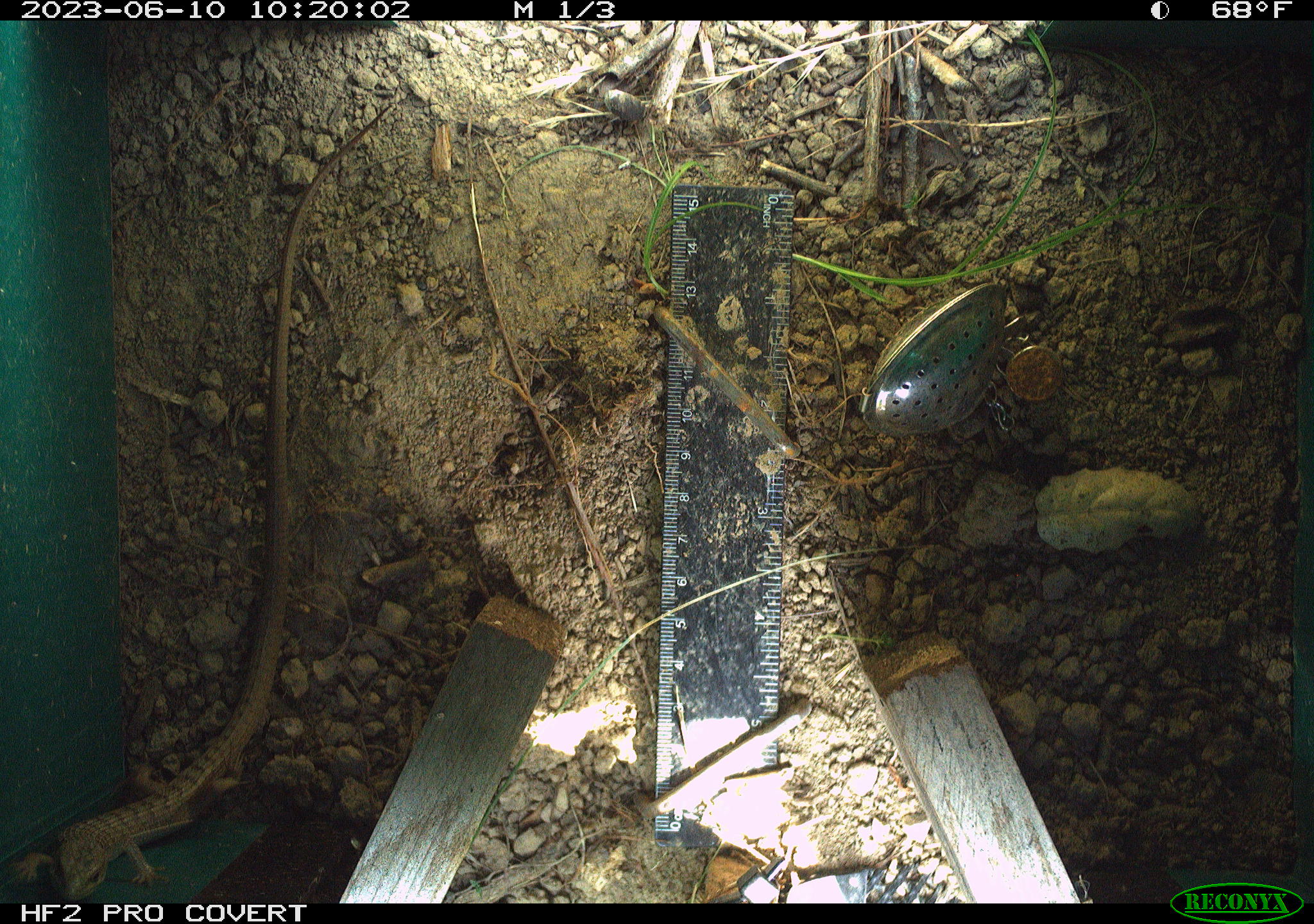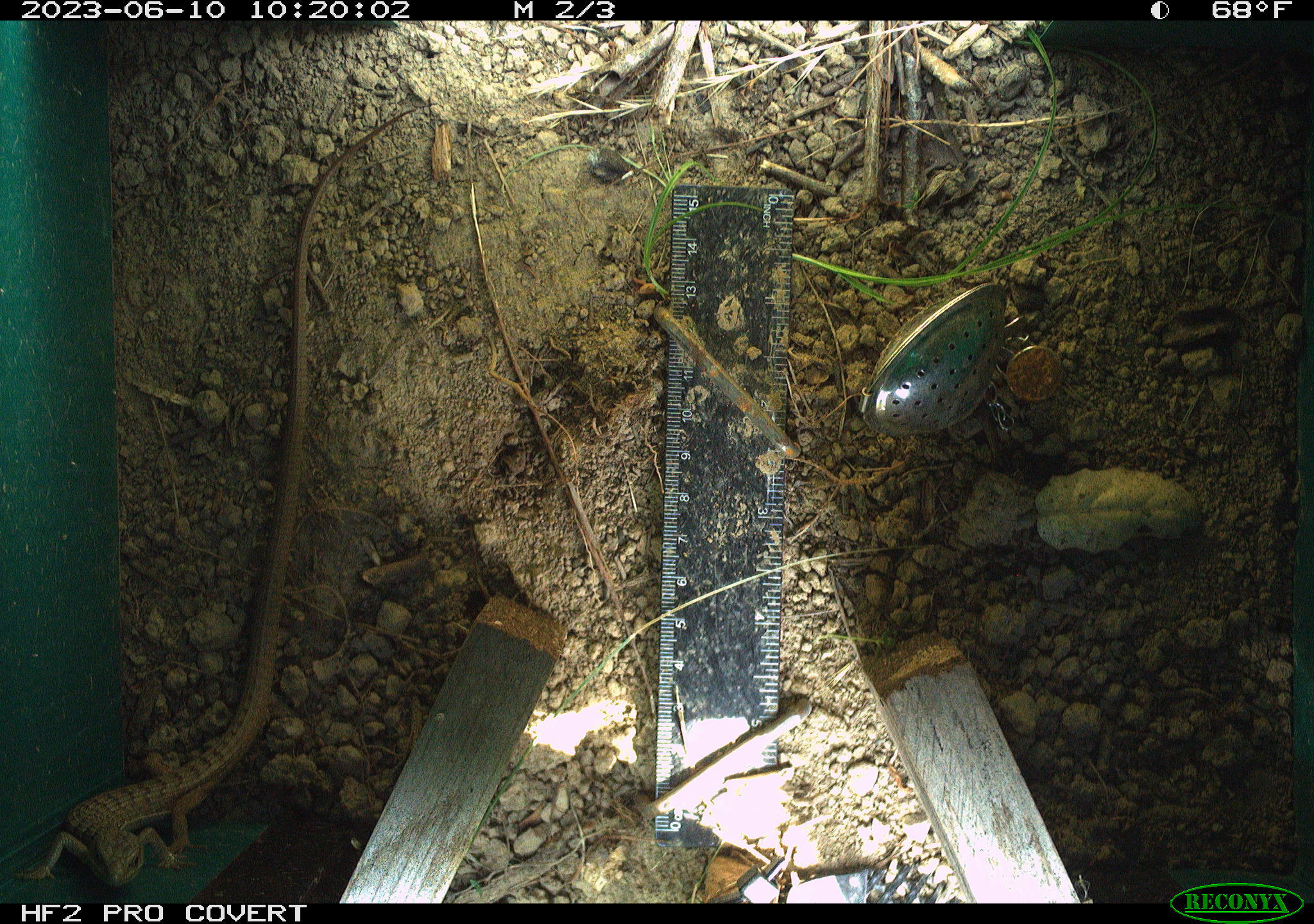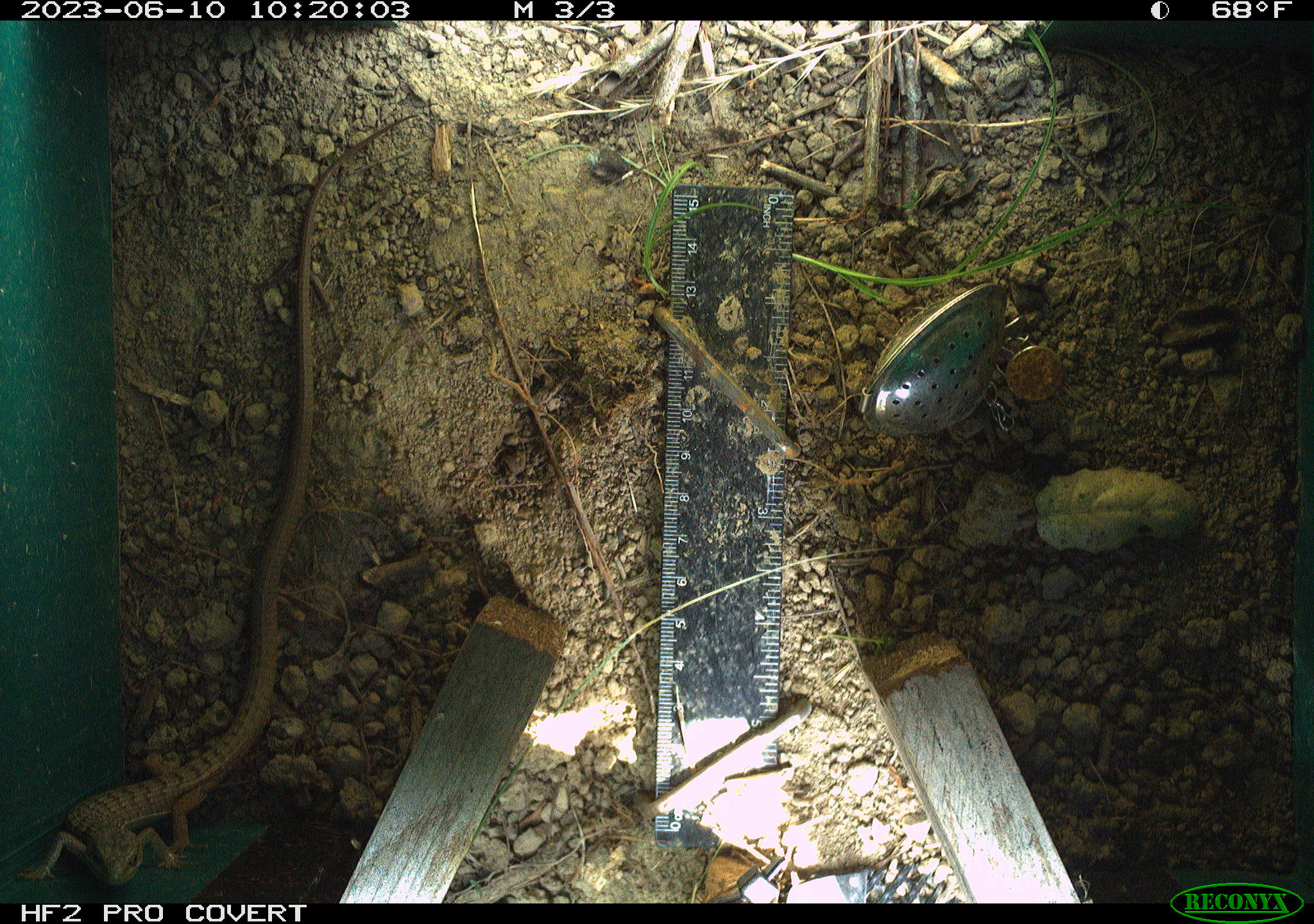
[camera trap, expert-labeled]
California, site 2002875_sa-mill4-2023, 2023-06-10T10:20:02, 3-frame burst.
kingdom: Animalia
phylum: Chordata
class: Reptilia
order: Squamata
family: Anguidae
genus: Elgaria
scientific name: Elgaria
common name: alligator lizards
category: elgaria species